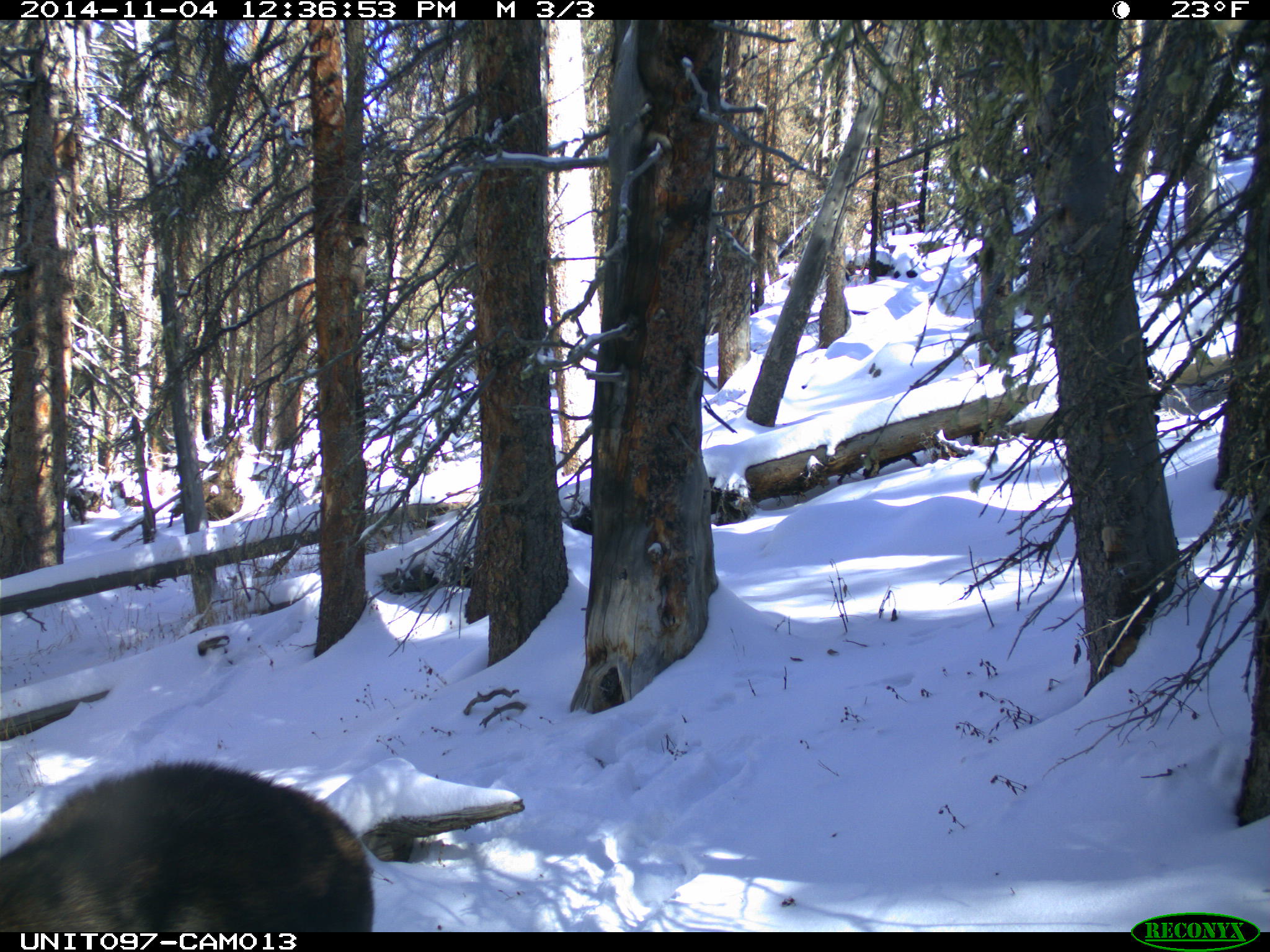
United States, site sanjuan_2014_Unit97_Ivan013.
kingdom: Animalia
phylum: Chordata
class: Mammalia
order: Artiodactyla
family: Cervidae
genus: Alces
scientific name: Alces alces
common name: moose